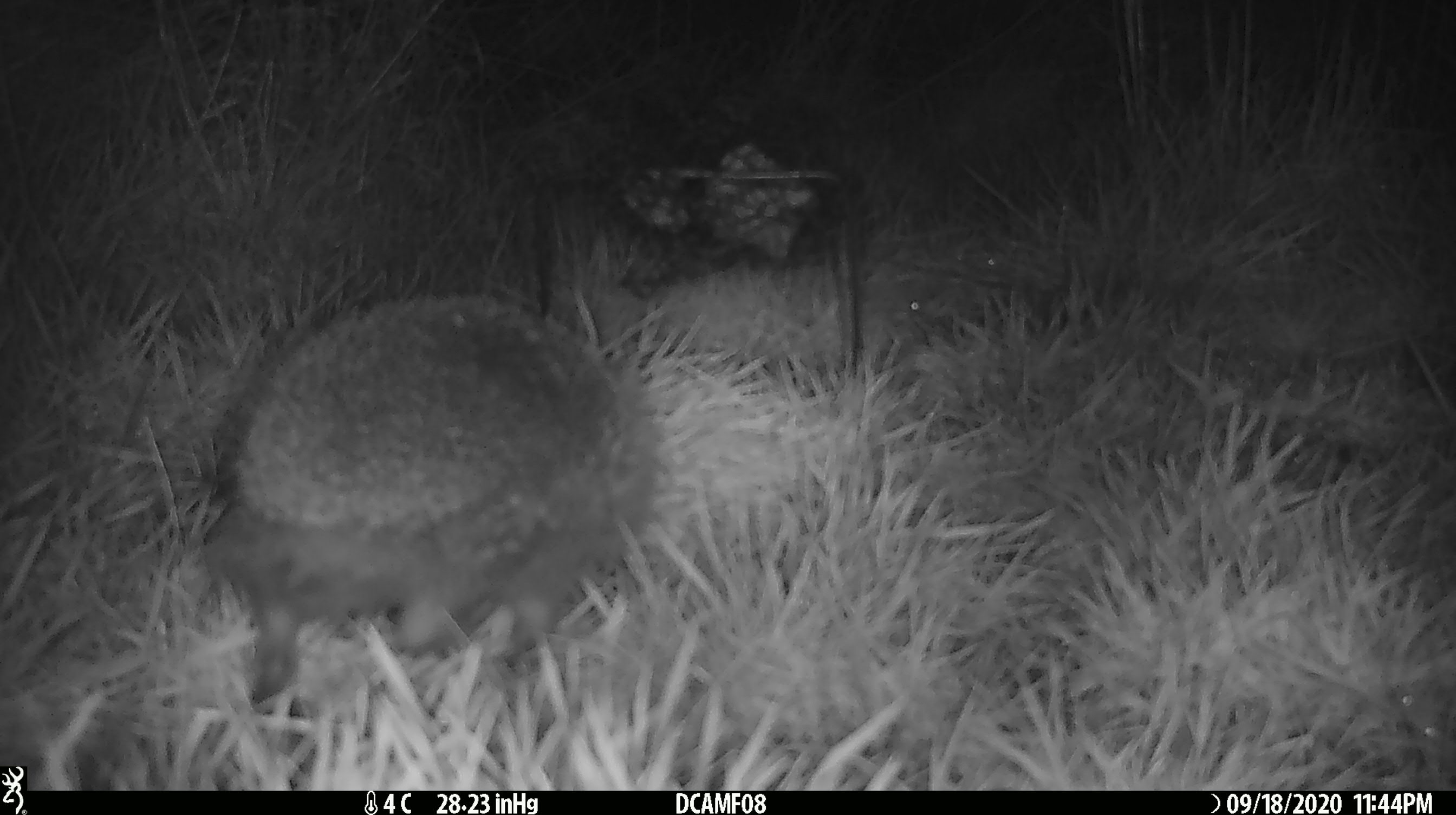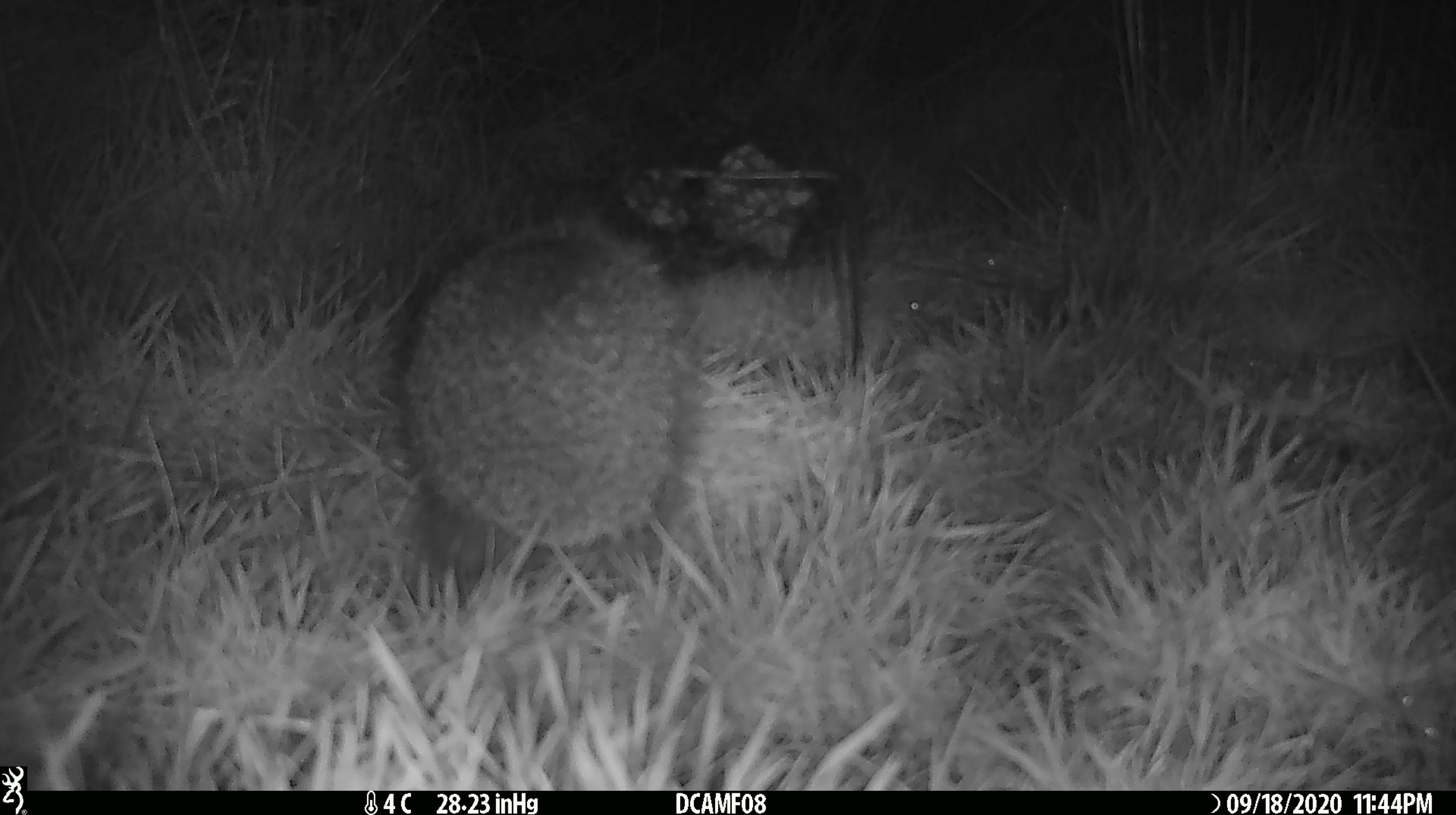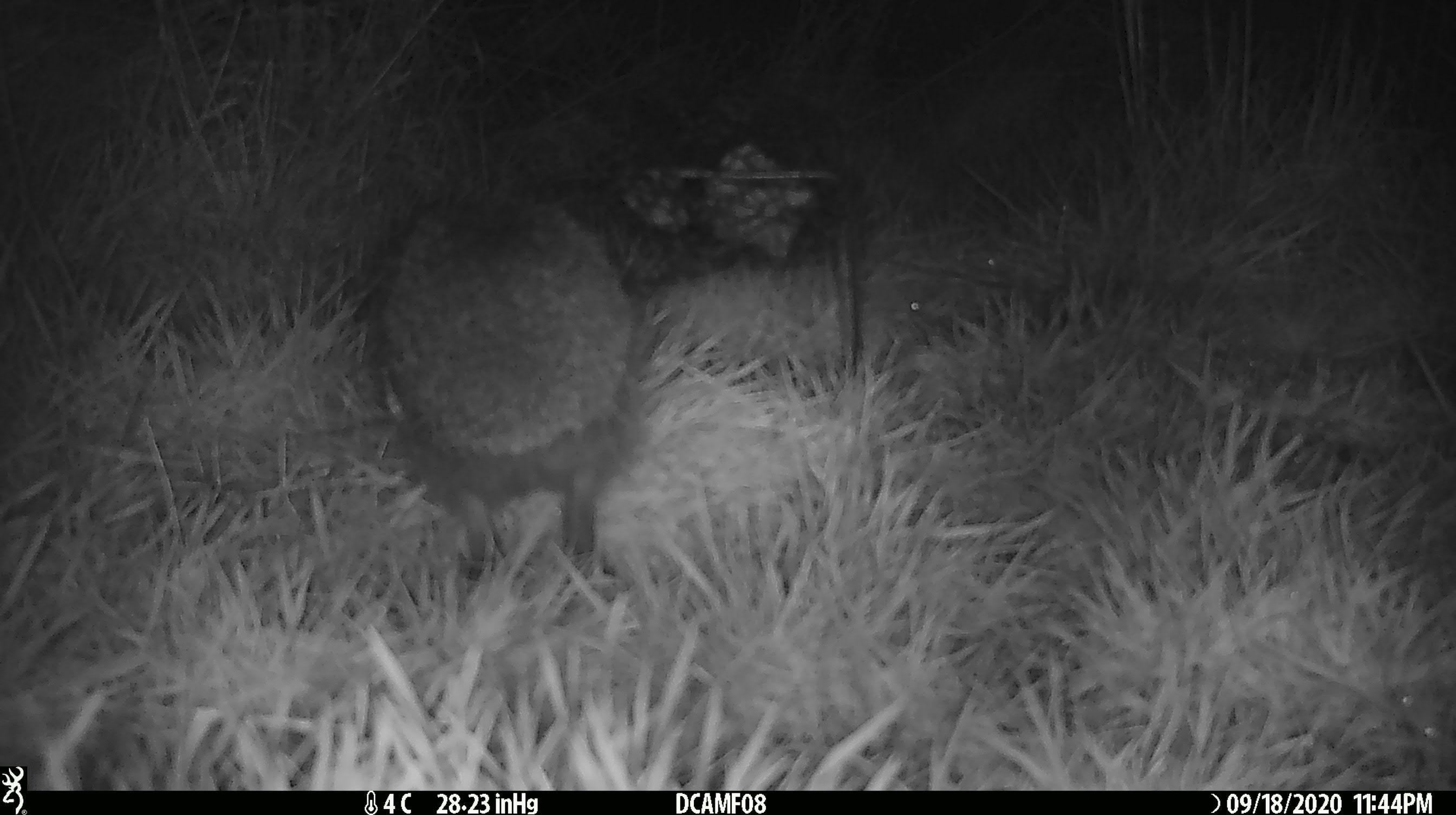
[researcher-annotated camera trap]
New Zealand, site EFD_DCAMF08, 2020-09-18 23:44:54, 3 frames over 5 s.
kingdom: Animalia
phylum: Chordata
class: Mammalia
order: Eulipotyphla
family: Erinaceidae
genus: Erinaceus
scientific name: Erinaceus europaeus europaeus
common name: european hedgehog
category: hedgehog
Hedgehog (european hedgehog) (Erinaceus europaeus europaeus).